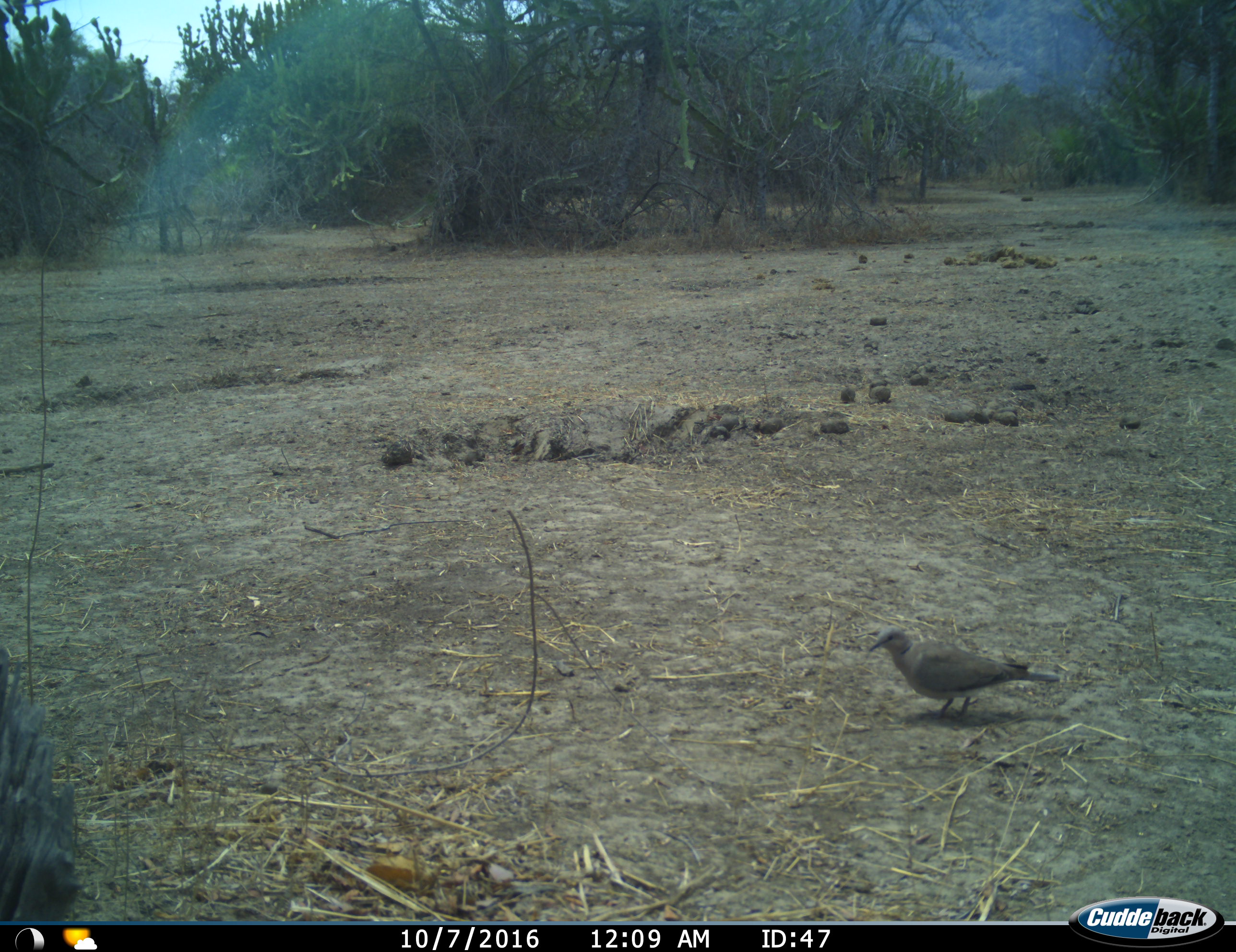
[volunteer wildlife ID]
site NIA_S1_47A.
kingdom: Animalia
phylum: Chordata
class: Aves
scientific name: Aves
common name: bird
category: birdother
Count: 1.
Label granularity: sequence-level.